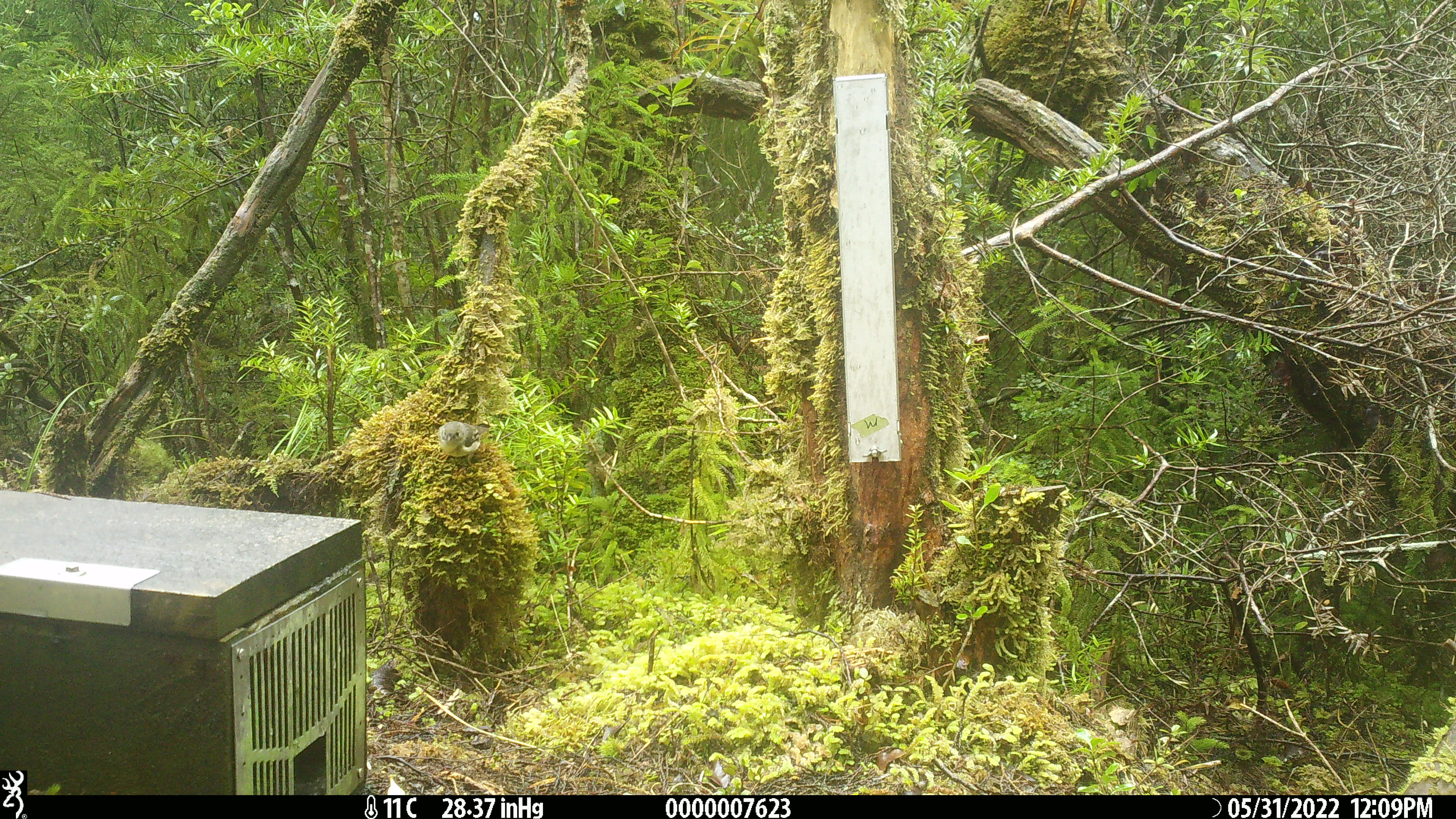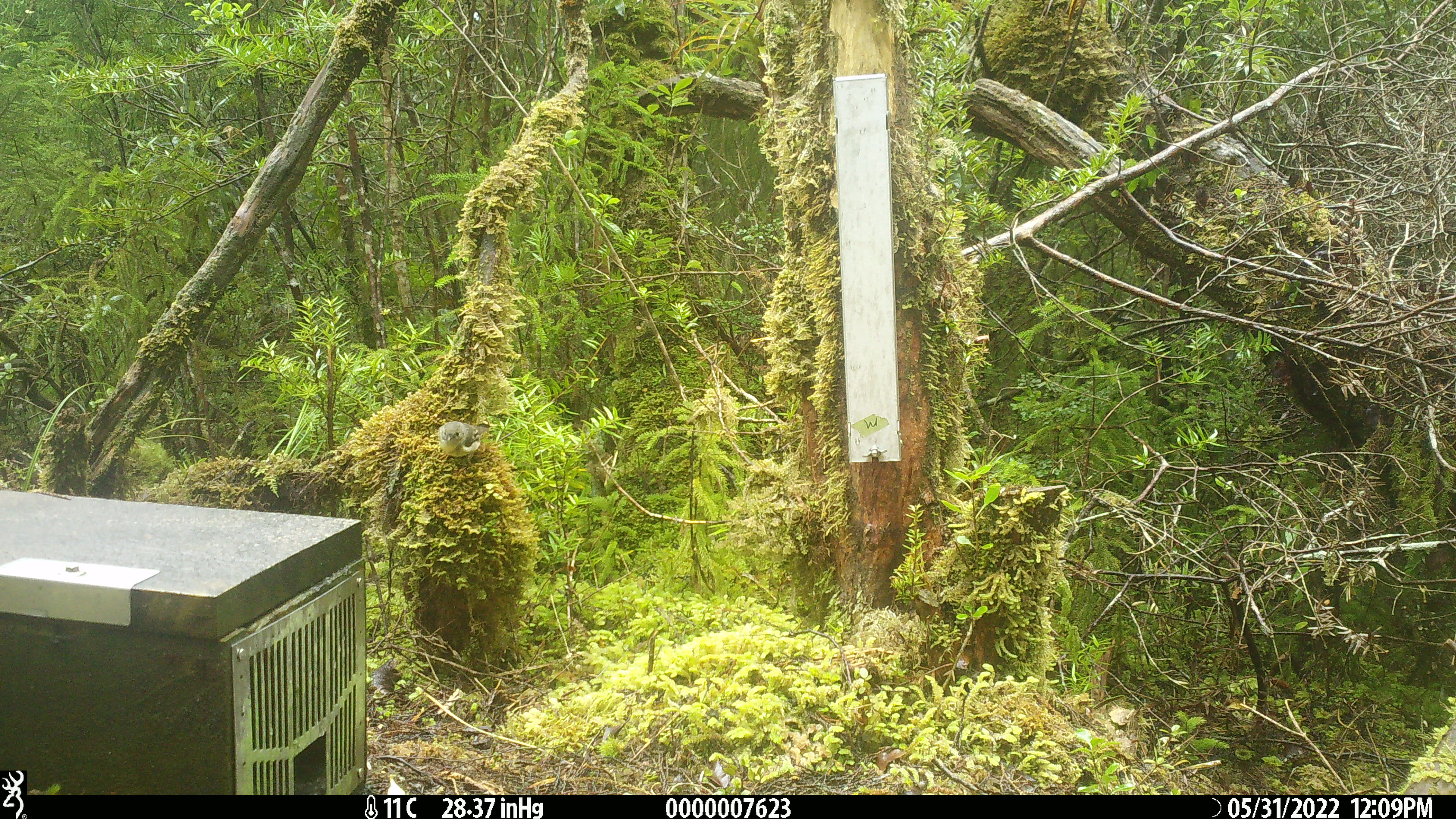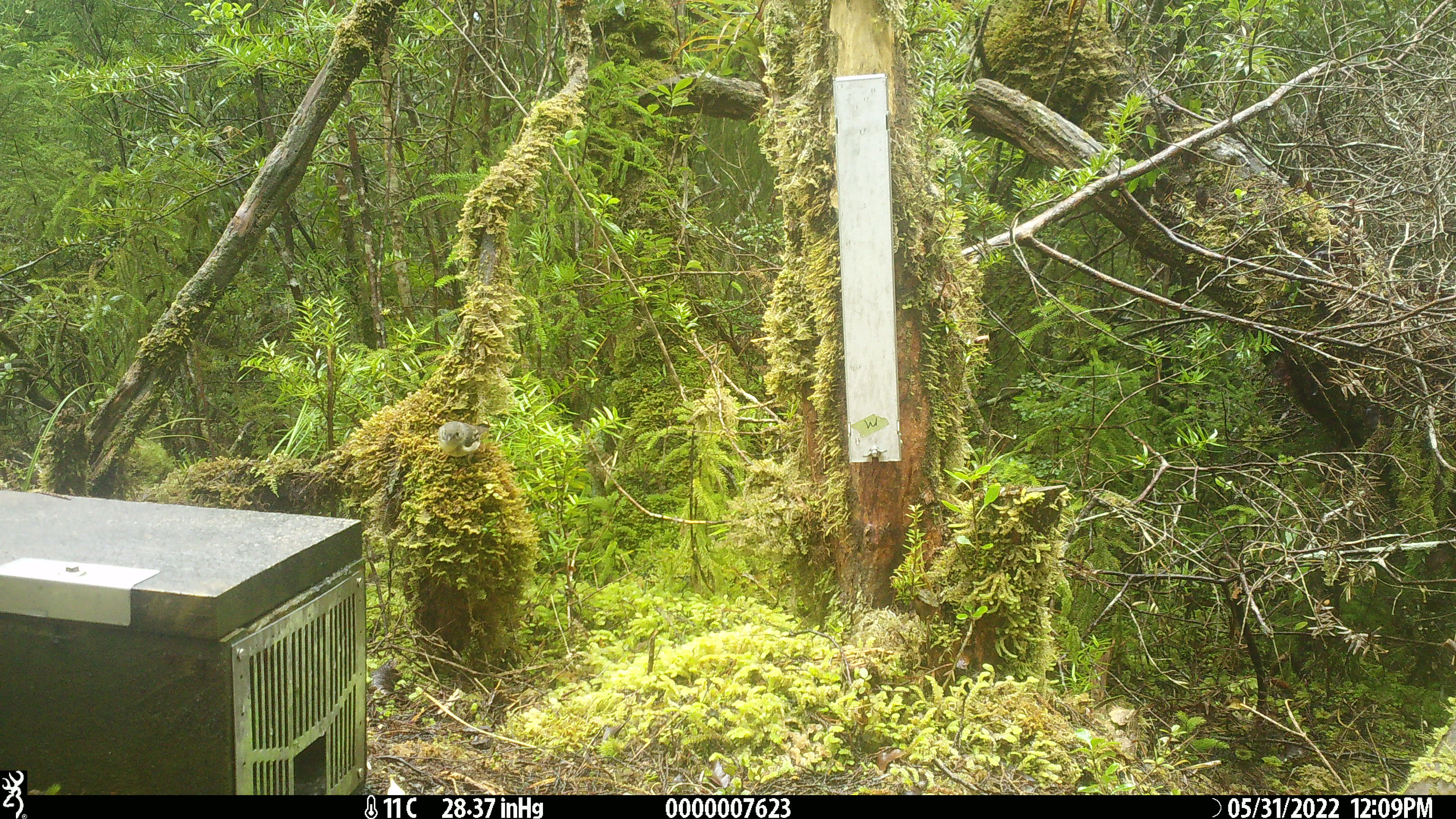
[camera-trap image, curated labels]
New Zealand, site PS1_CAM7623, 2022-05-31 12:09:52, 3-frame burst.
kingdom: Animalia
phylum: Chordata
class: Aves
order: Passeriformes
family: Acanthisittidae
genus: Acanthisitta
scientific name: Acanthisitta chloris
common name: rifleman